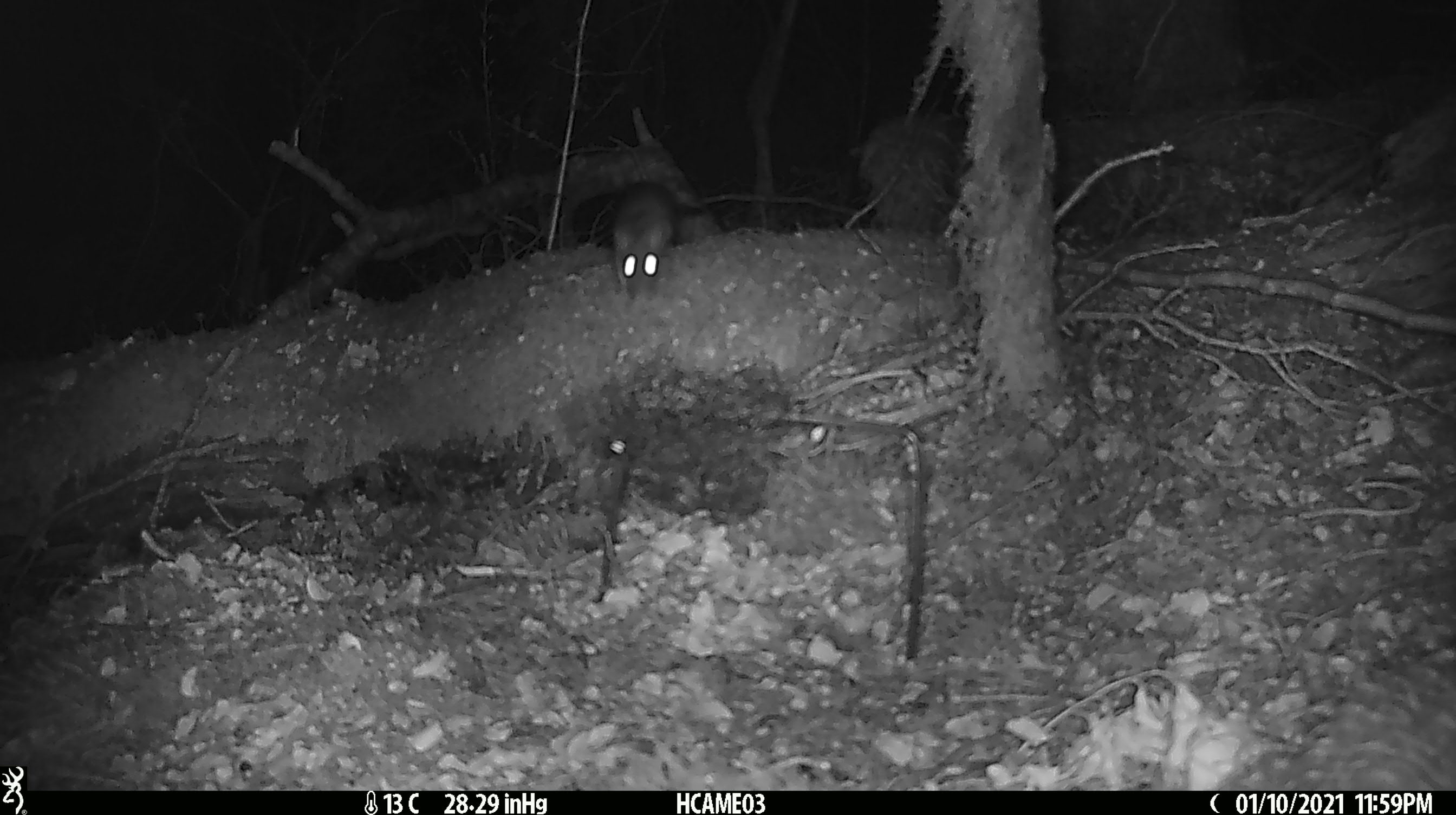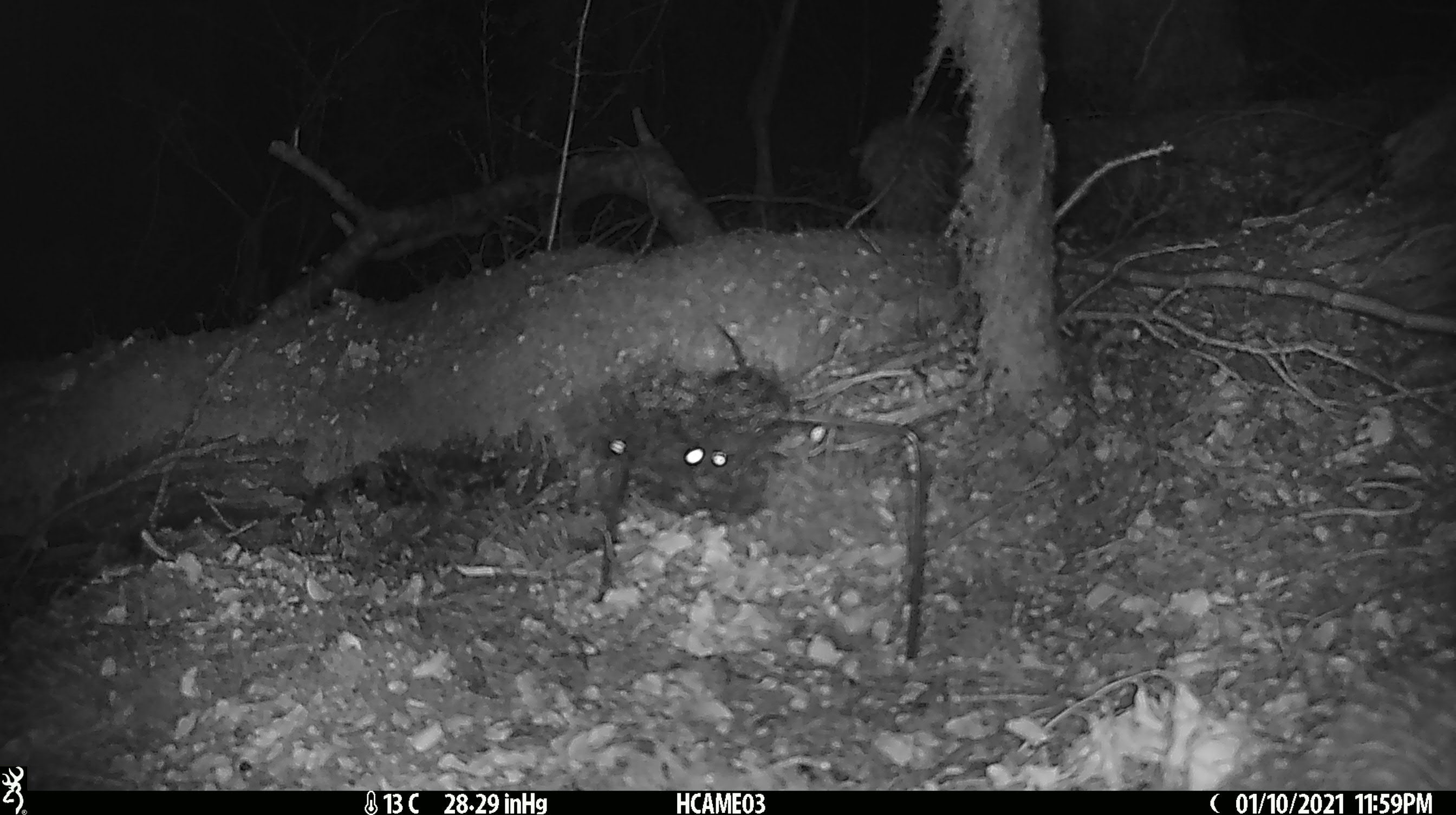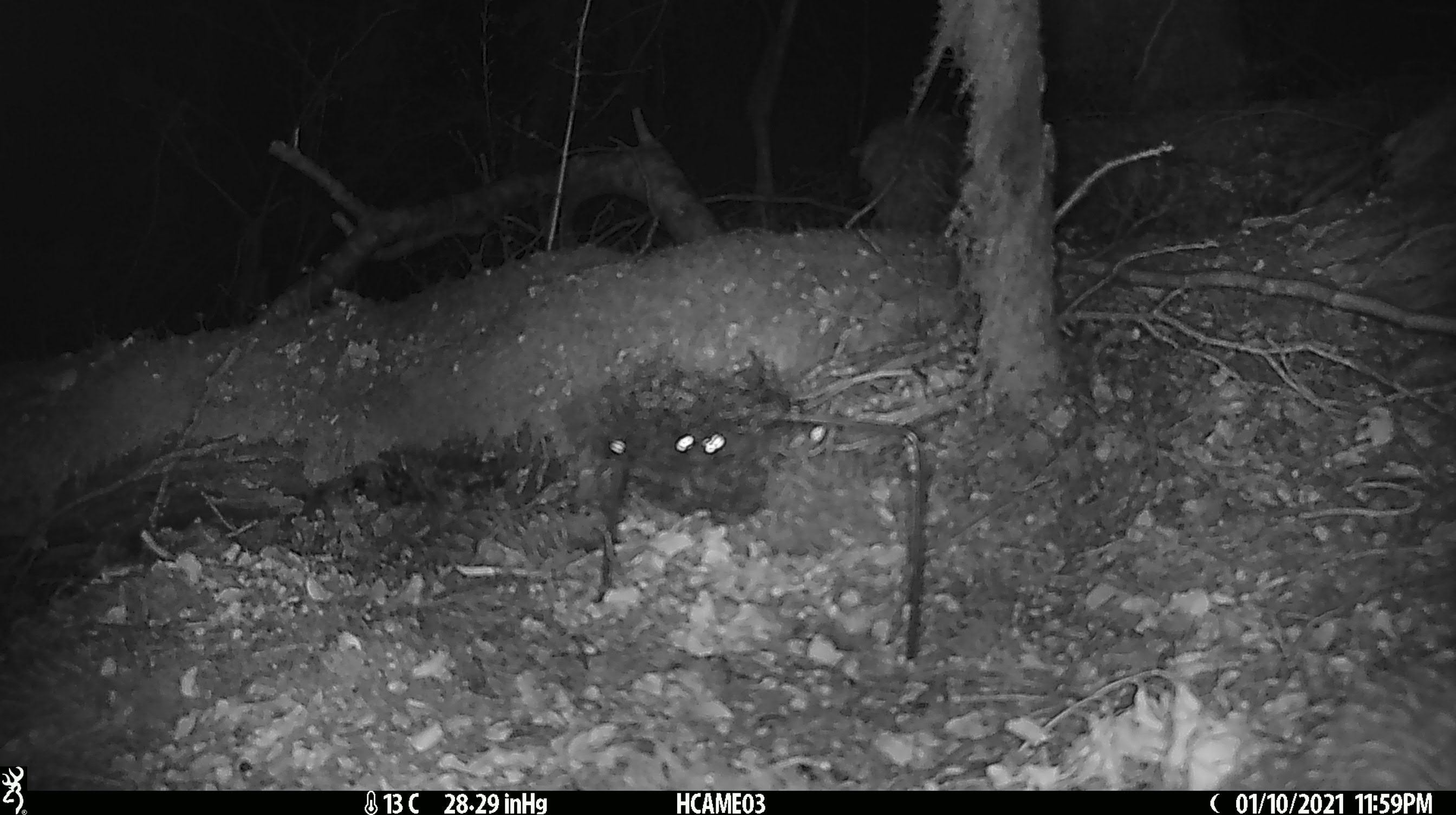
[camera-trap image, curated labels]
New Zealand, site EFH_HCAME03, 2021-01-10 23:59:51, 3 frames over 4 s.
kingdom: Animalia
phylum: Chordata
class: Mammalia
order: Rodentia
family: Muridae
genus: Rattus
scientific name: Rattus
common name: rat